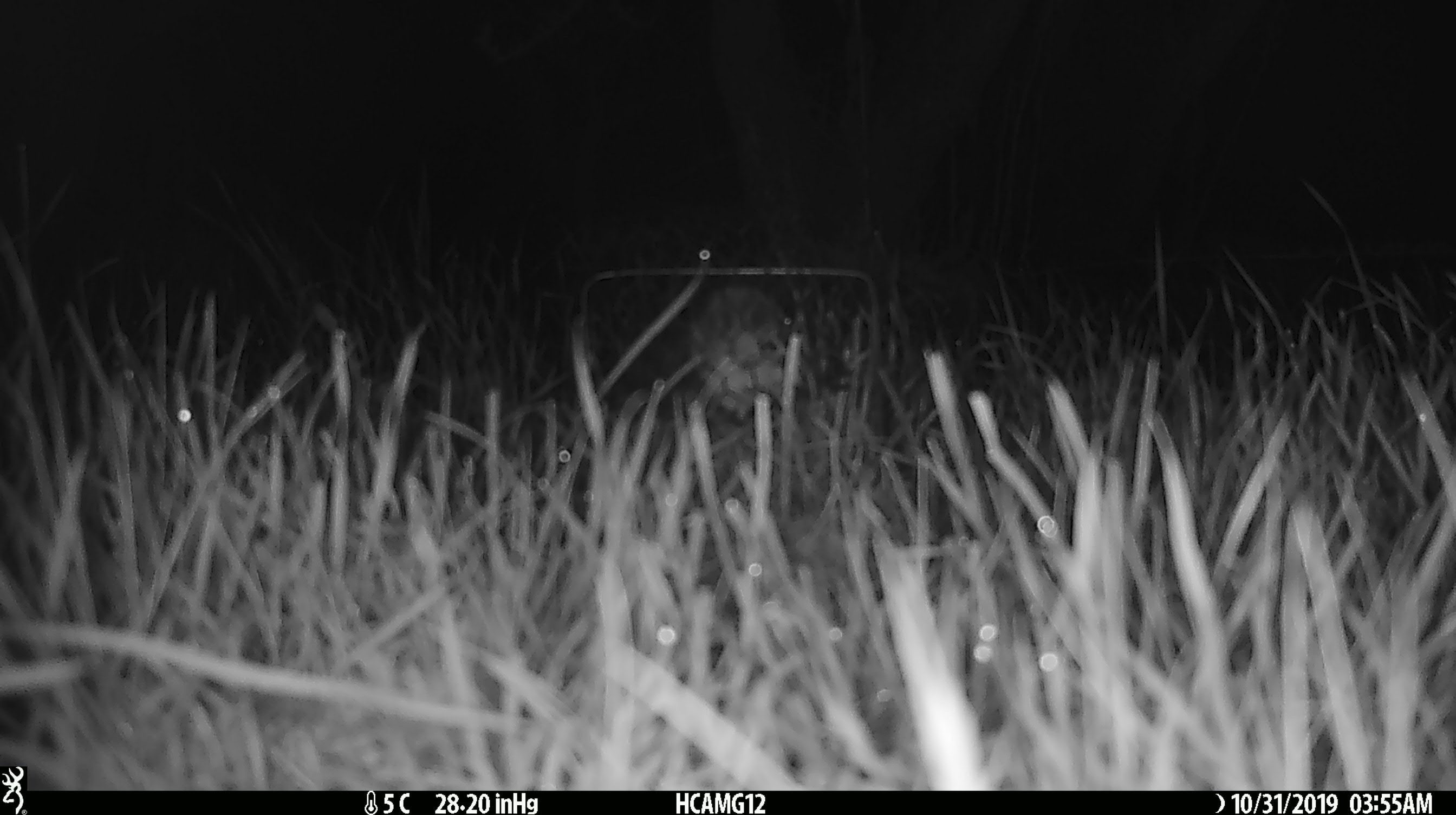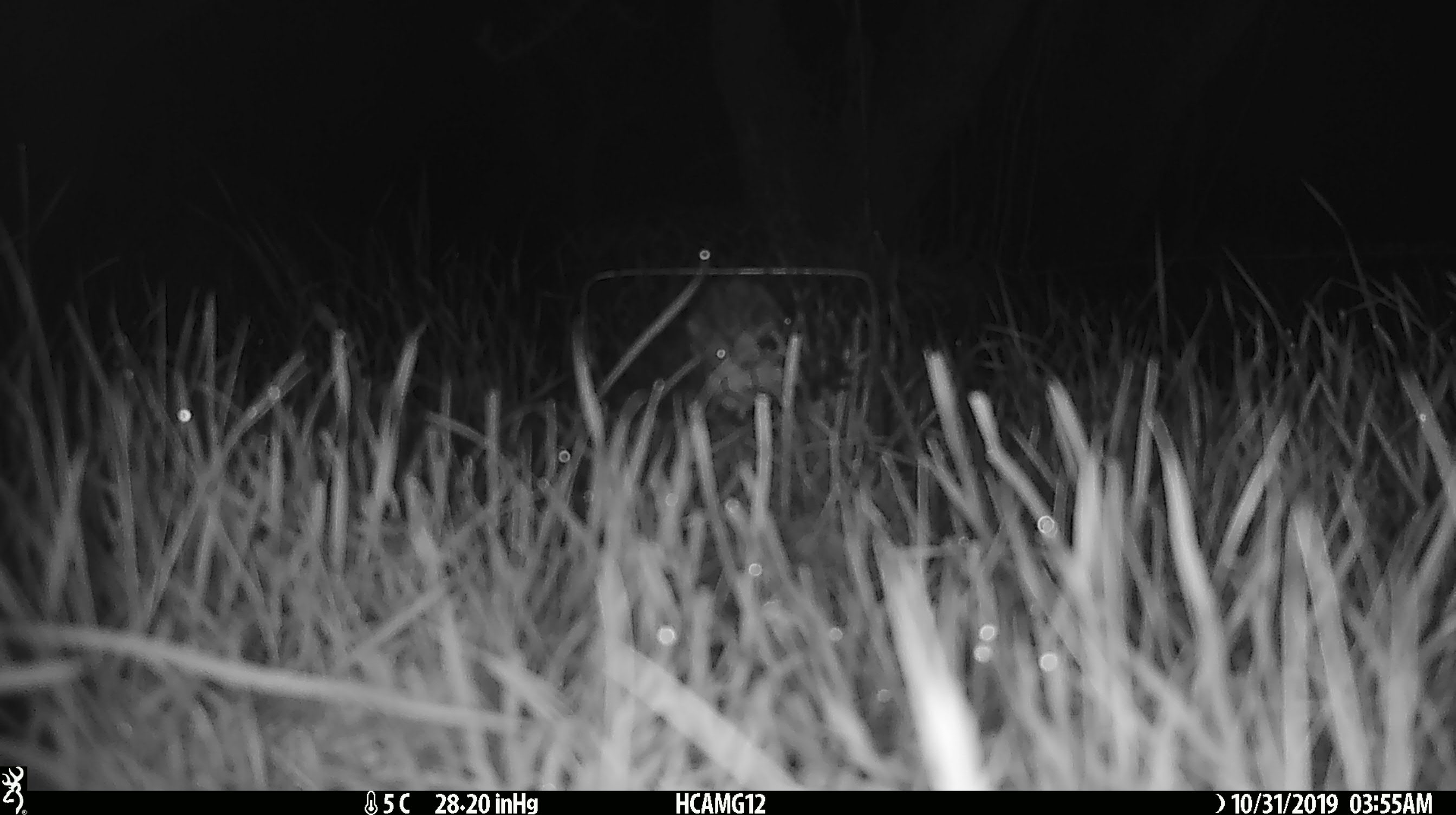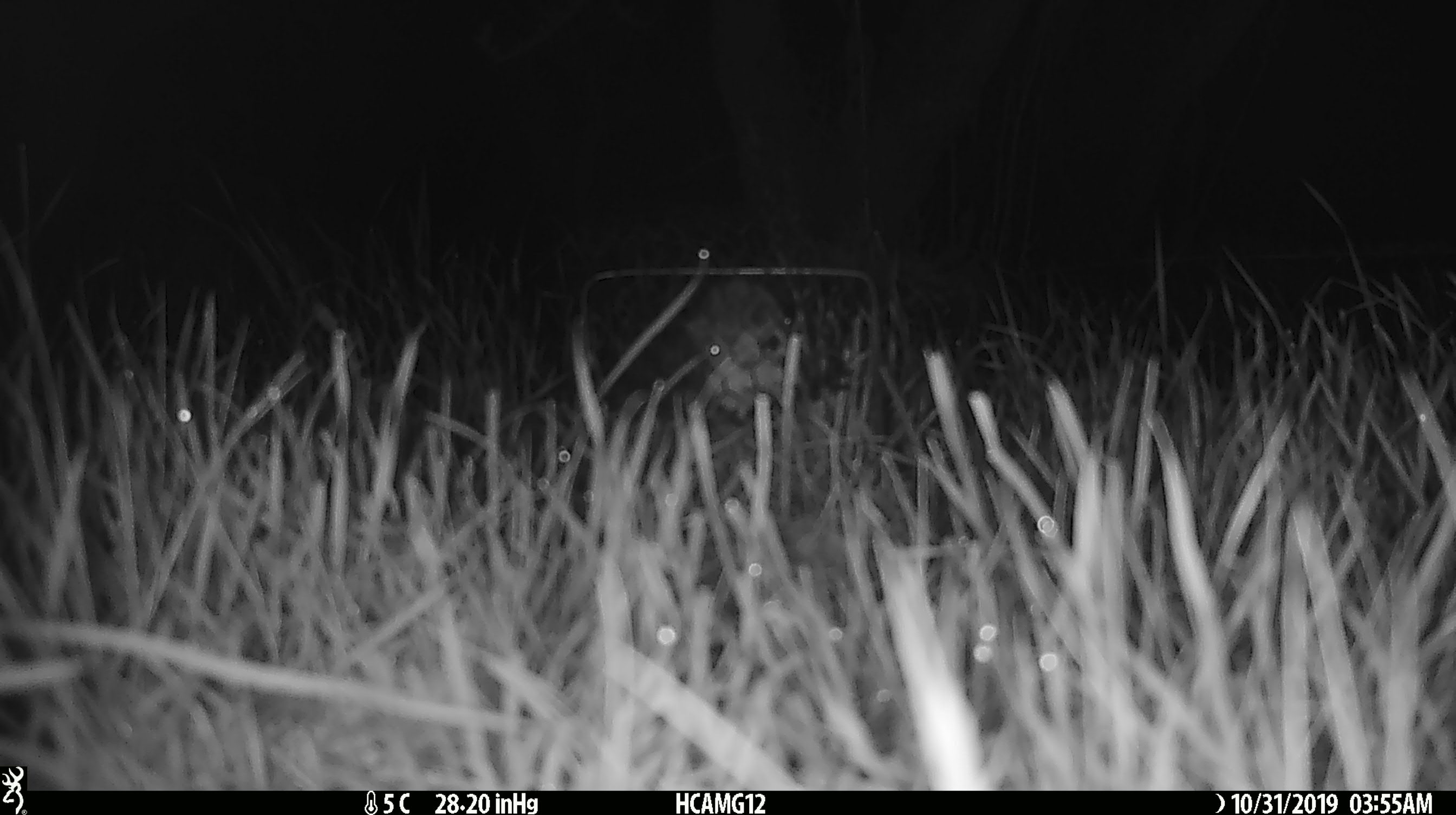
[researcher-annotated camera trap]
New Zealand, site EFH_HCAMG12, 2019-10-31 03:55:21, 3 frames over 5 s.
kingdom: Animalia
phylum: Chordata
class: Mammalia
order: Rodentia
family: Muridae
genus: Mus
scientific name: Mus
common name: mouse